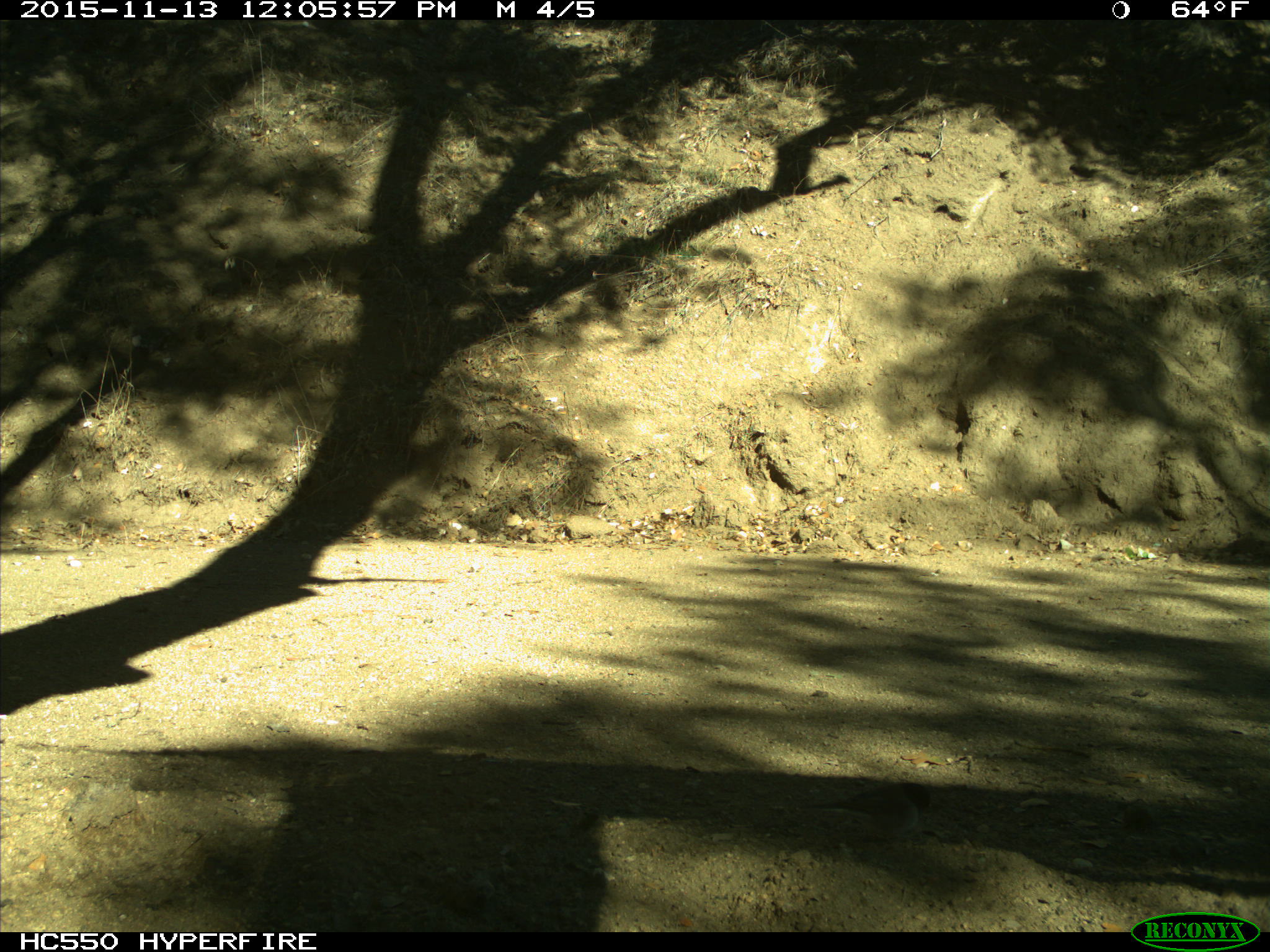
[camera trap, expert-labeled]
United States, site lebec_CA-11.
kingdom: Animalia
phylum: Chordata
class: Aves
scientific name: Aves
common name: birds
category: unidentified bird